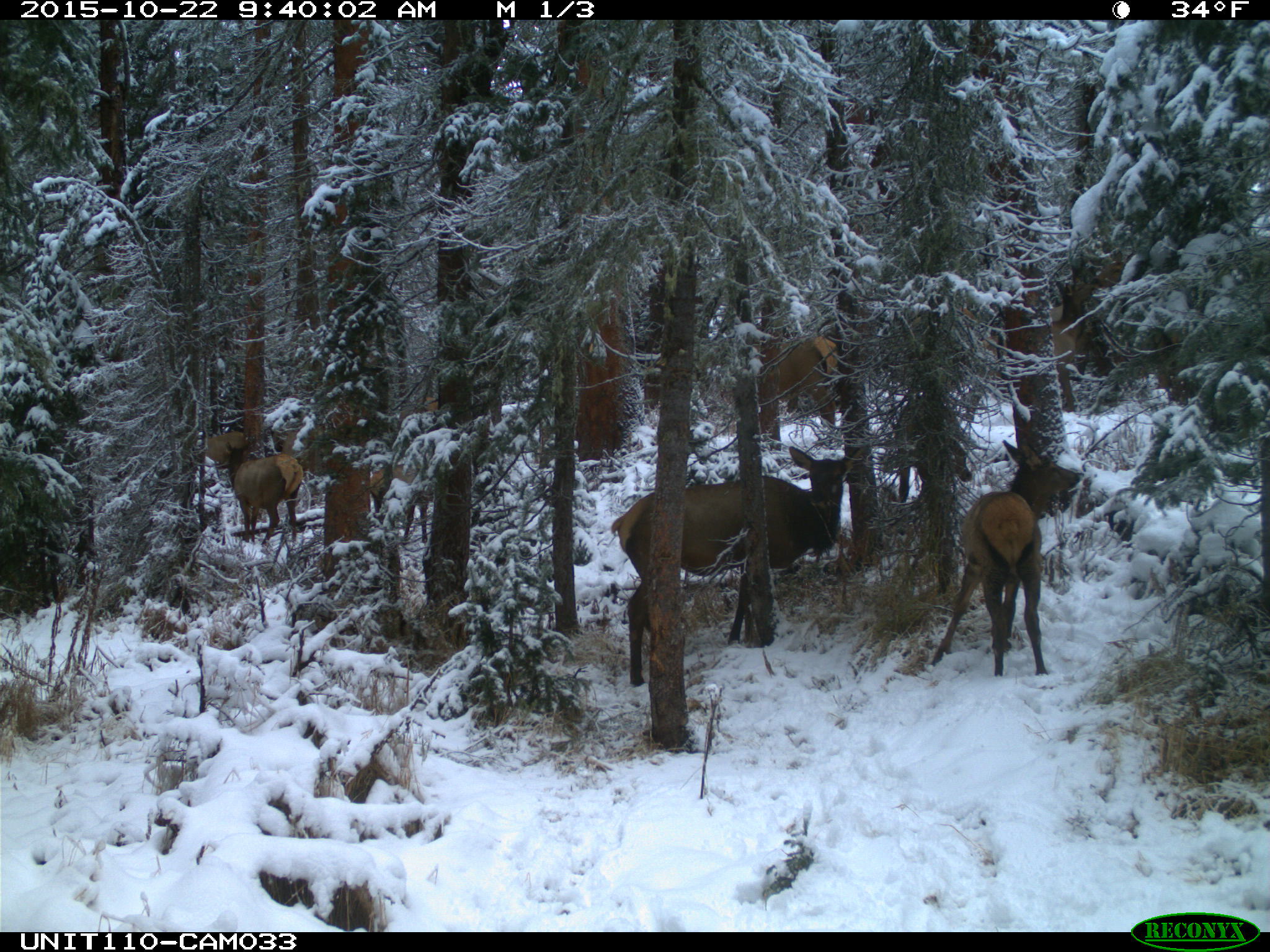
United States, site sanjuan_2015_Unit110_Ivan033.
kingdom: Animalia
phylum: Chordata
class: Mammalia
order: Artiodactyla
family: Cervidae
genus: Cervus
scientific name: Cervus elaphus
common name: red deer